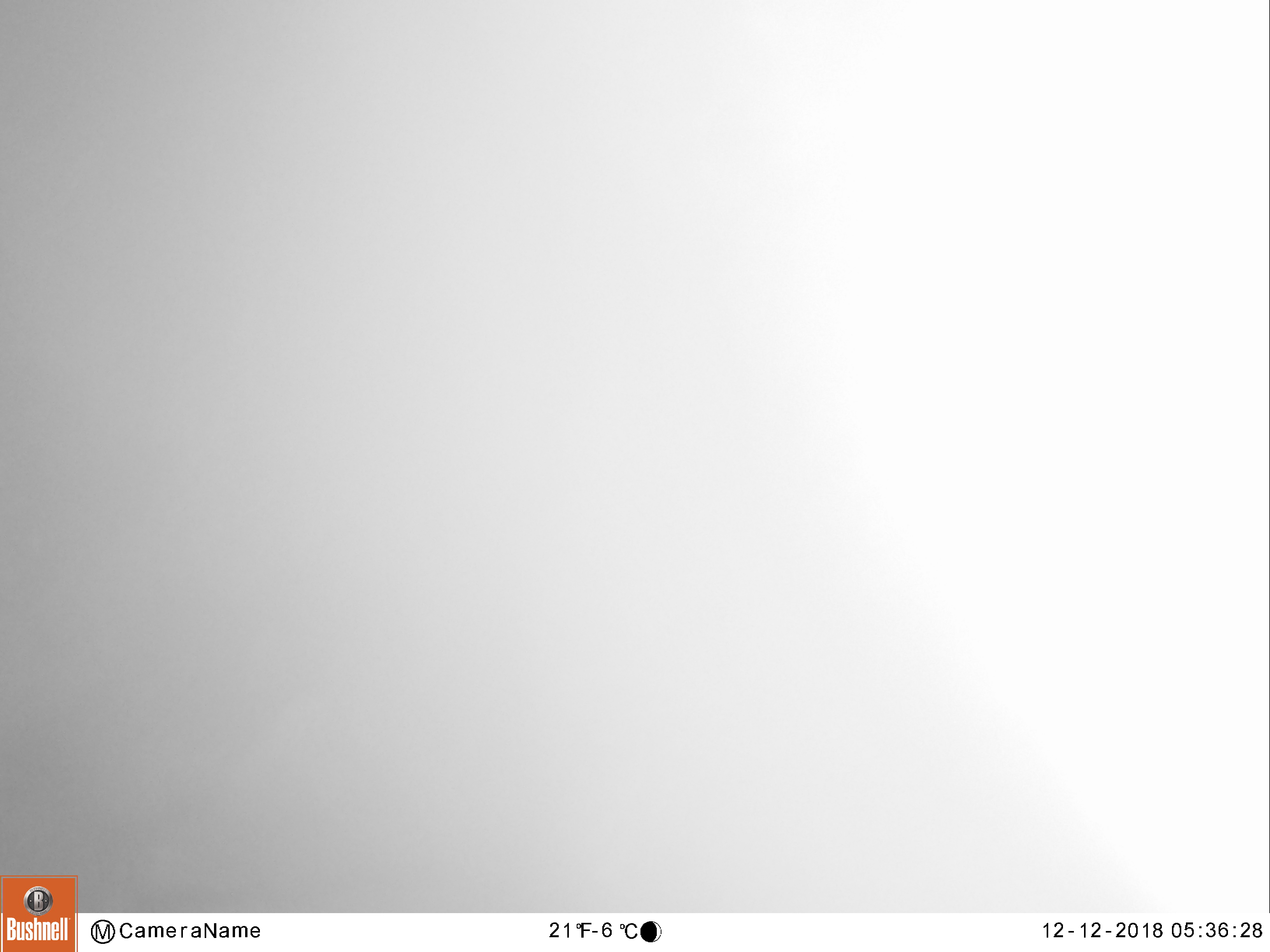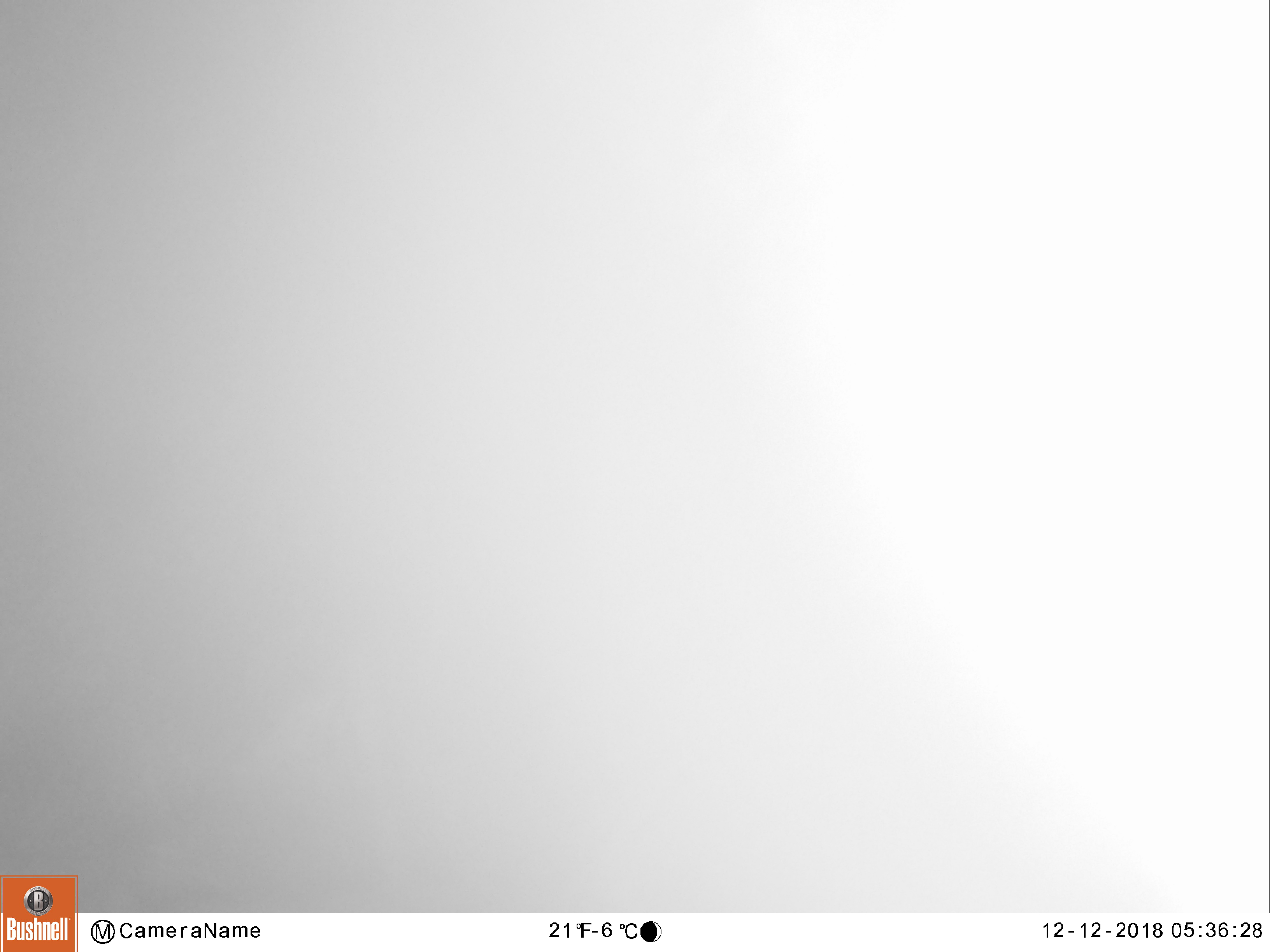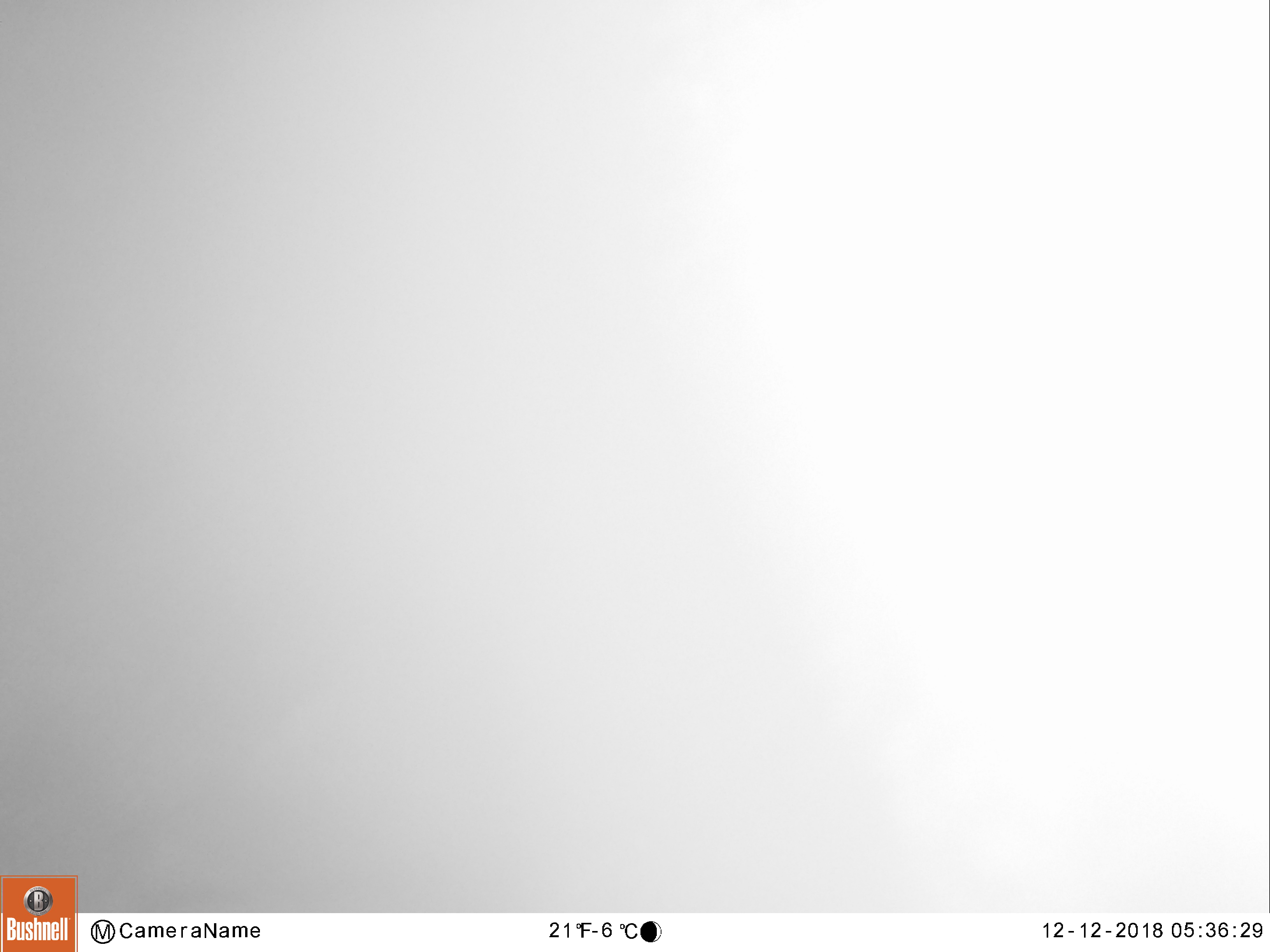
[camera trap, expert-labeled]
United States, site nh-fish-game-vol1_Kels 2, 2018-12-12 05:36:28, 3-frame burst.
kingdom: Animalia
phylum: Chordata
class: Mammalia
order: Artiodactyla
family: Cervidae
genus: Alces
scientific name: Alces alces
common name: moose